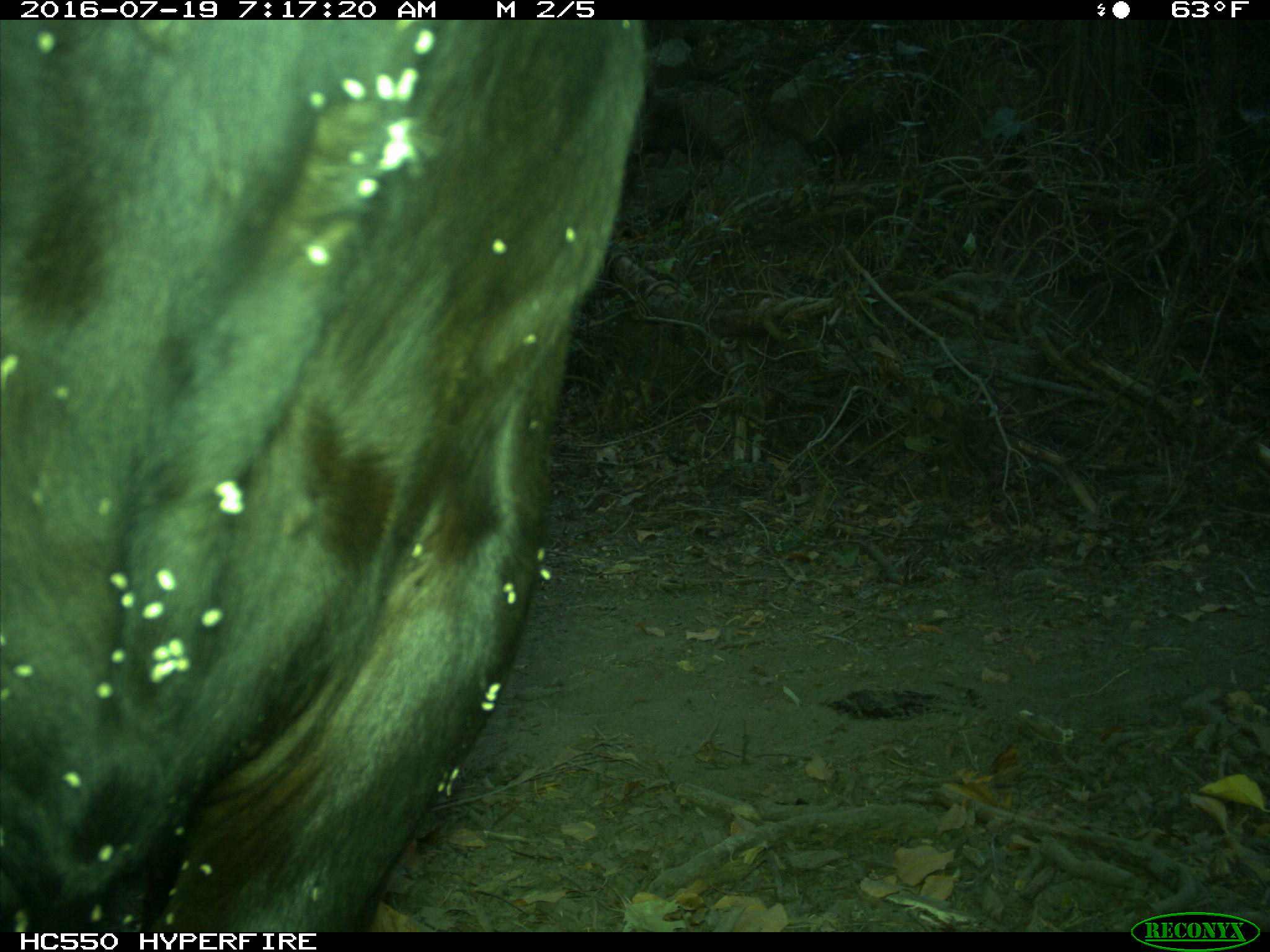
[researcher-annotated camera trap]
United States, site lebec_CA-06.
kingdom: Animalia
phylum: Chordata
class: Mammalia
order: Artiodactyla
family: Bovidae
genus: Bos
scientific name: Bos taurus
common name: domestic cow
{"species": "Bos taurus (domestic cow)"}